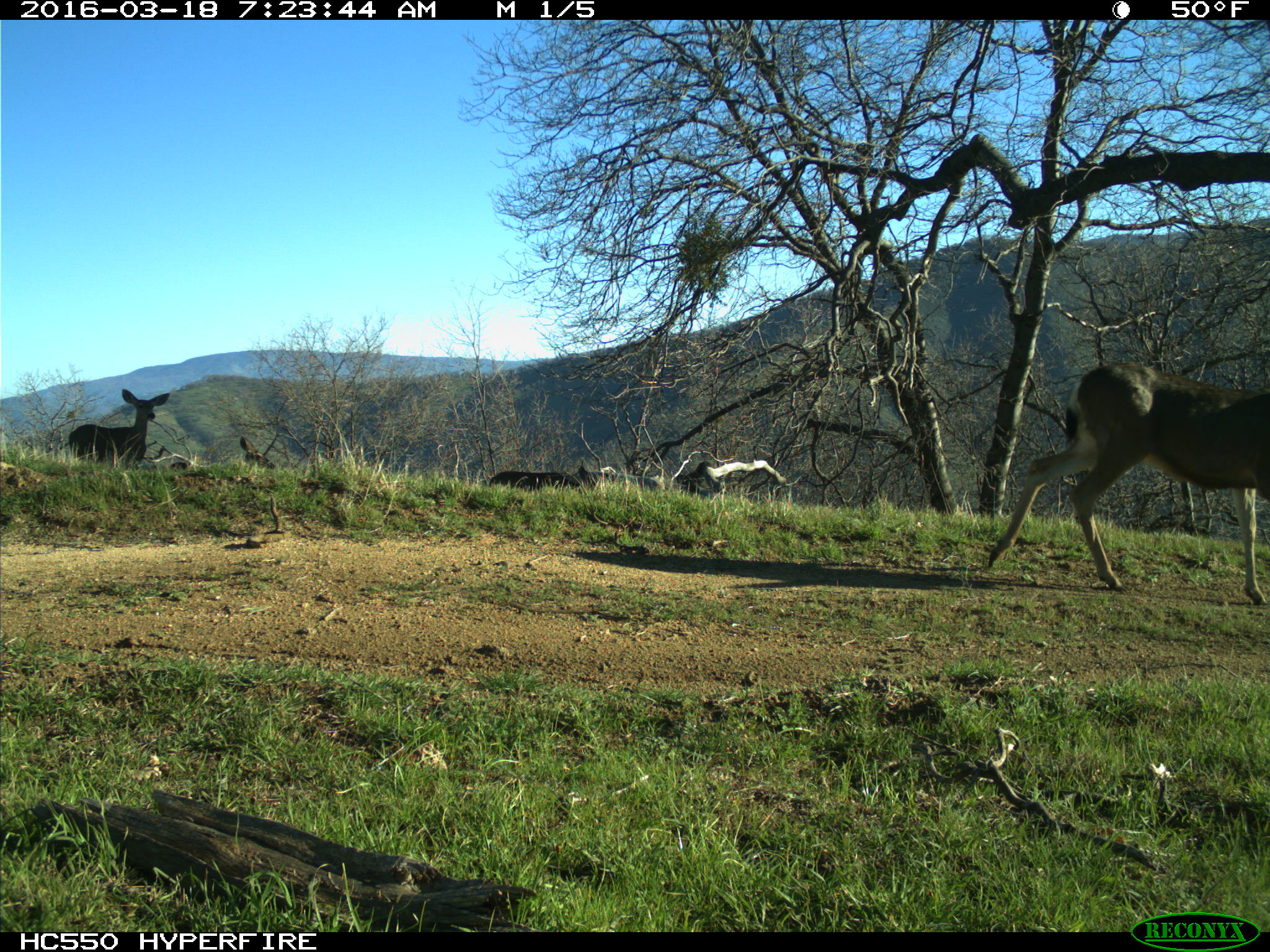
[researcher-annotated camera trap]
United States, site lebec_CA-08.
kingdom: Animalia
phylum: Chordata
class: Mammalia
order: Artiodactyla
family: Cervidae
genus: Odocoileus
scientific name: Odocoileus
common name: deer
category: unidentified deer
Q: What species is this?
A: Unidentified deer (deer) (Odocoileus).